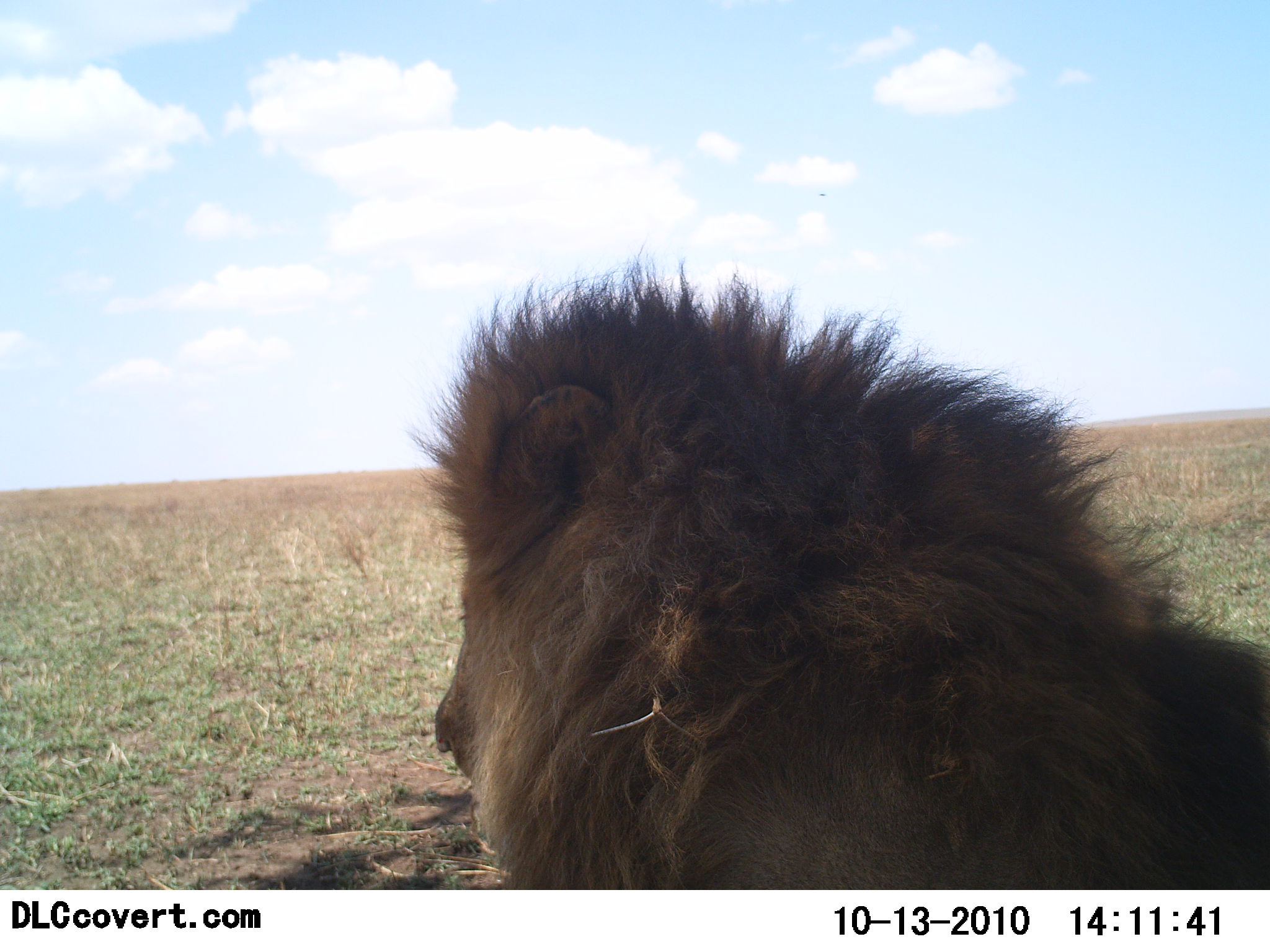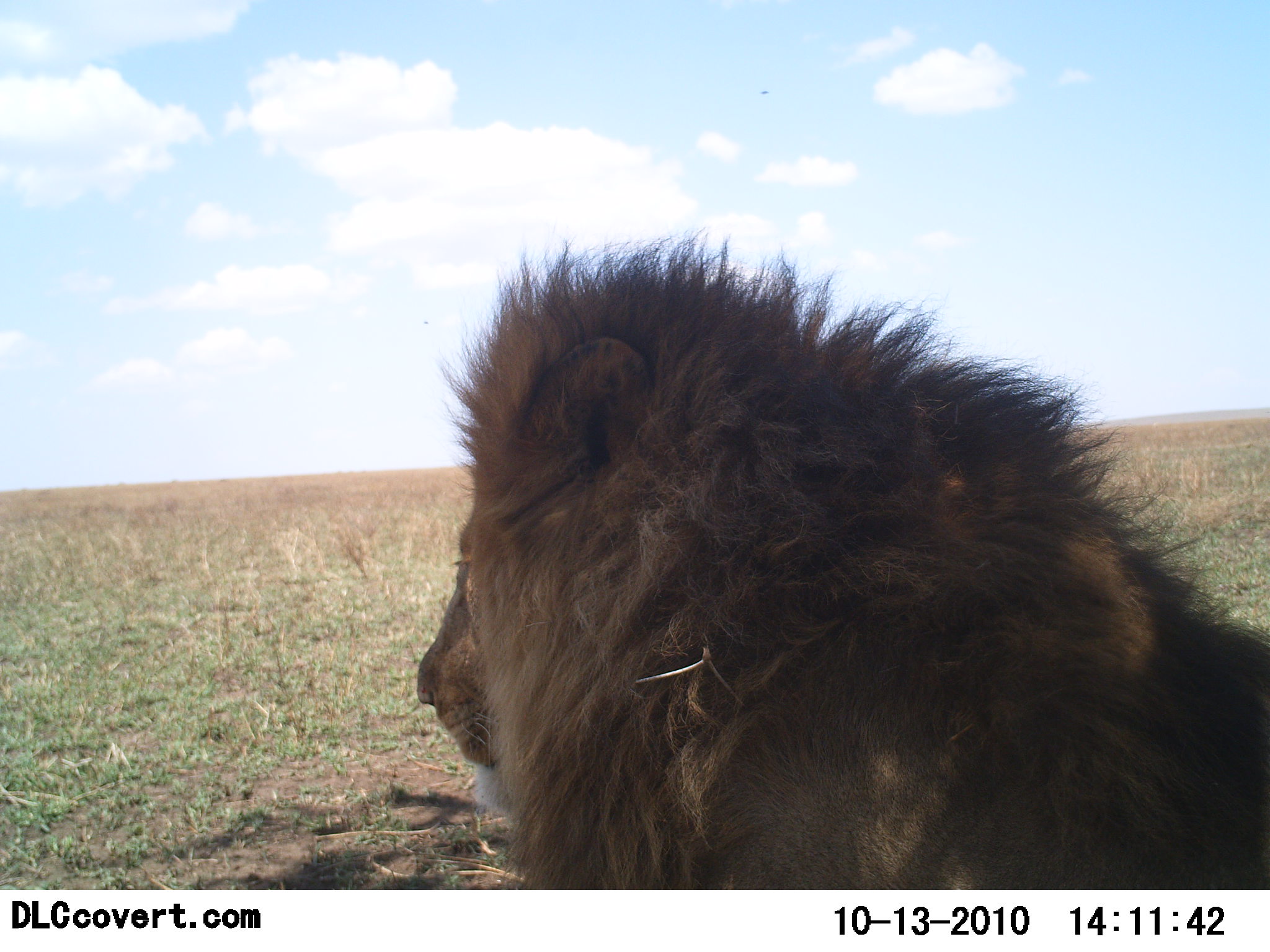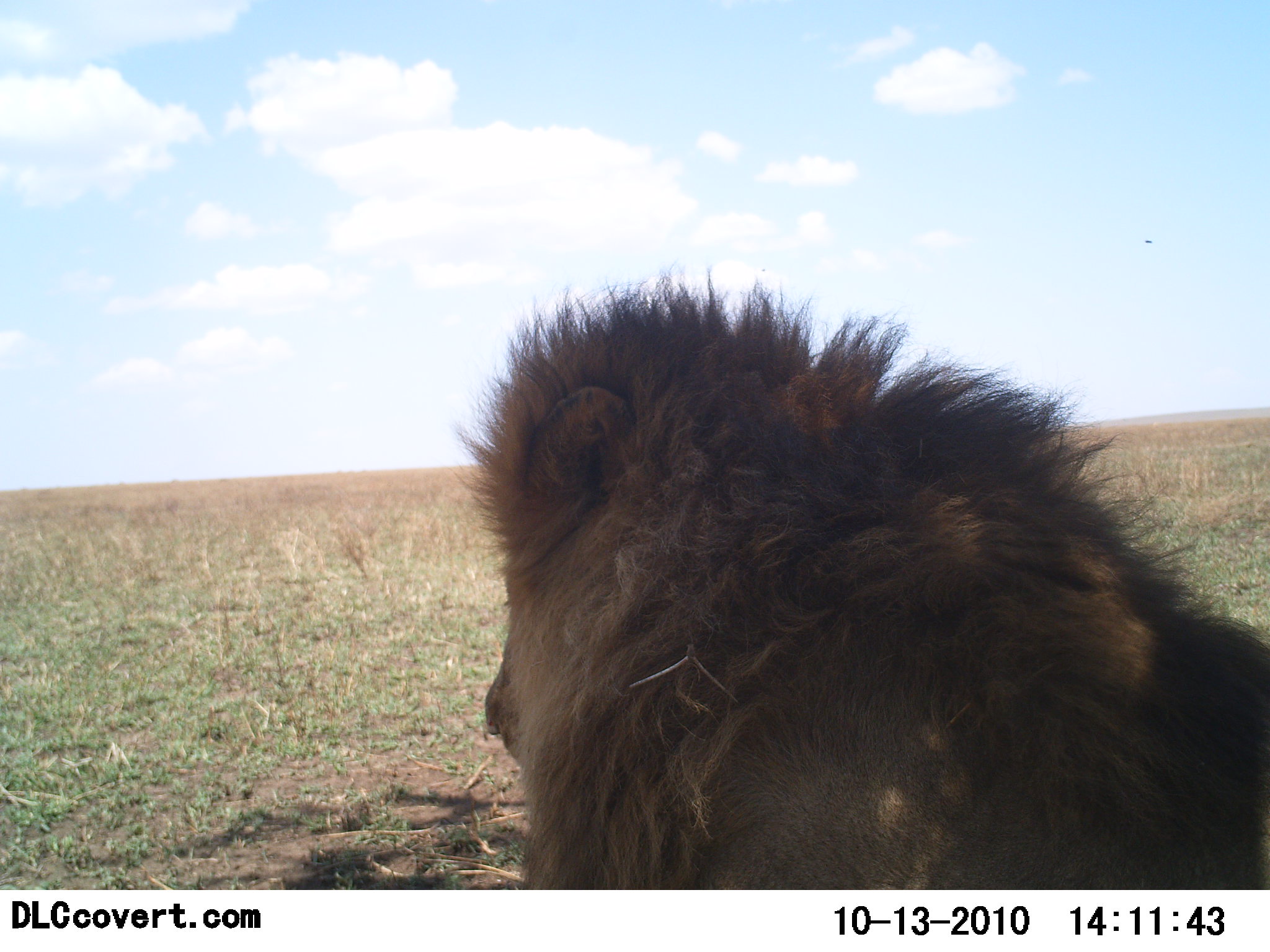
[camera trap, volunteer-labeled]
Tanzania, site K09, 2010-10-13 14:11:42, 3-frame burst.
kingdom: Animalia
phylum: Chordata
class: Mammalia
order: Carnivora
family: Felidae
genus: Panthera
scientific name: Panthera leo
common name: lion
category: lionmale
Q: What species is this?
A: Lionmale (lion) (Panthera leo).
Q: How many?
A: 1.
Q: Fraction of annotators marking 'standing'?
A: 7%.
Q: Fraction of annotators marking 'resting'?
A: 93%.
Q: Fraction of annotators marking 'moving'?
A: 0%.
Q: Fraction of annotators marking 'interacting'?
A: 0%.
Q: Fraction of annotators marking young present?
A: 0%.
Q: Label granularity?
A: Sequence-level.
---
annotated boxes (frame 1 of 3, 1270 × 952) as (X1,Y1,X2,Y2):
animal: (433,255,1270,889)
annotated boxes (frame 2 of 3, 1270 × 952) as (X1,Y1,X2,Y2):
animal: (415,231,1270,889)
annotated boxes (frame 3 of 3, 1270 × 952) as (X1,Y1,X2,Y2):
animal: (451,261,1270,890)